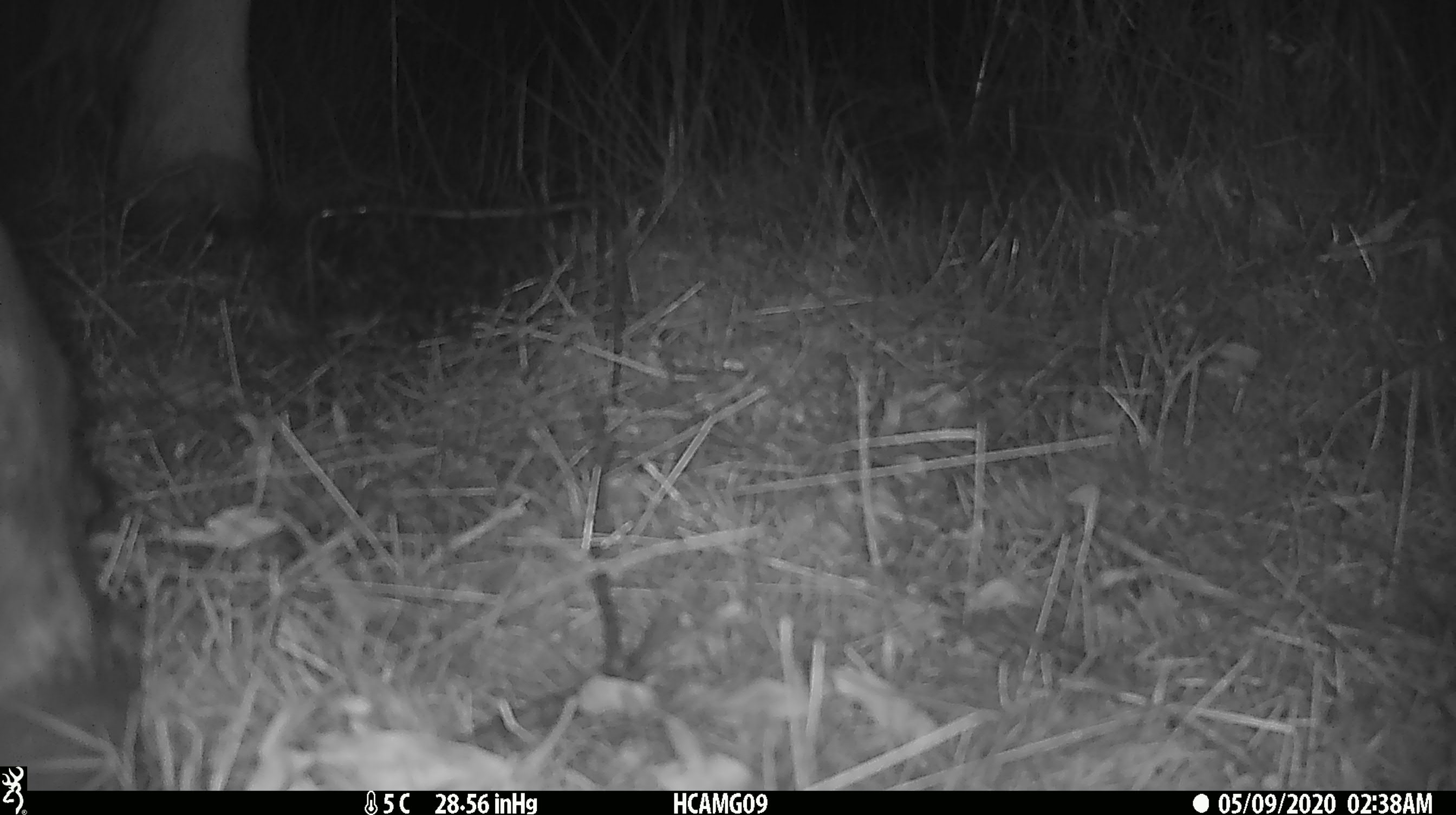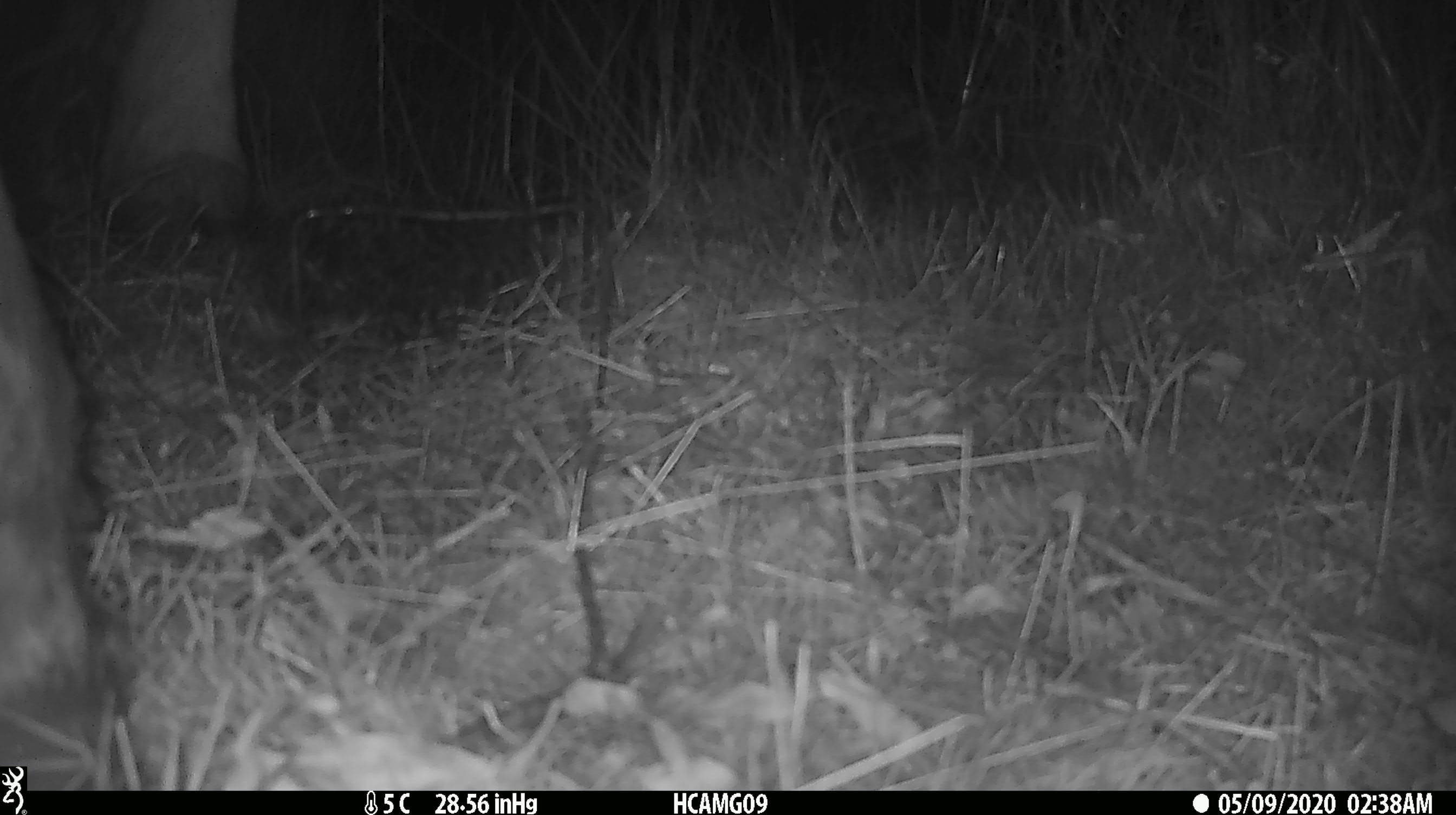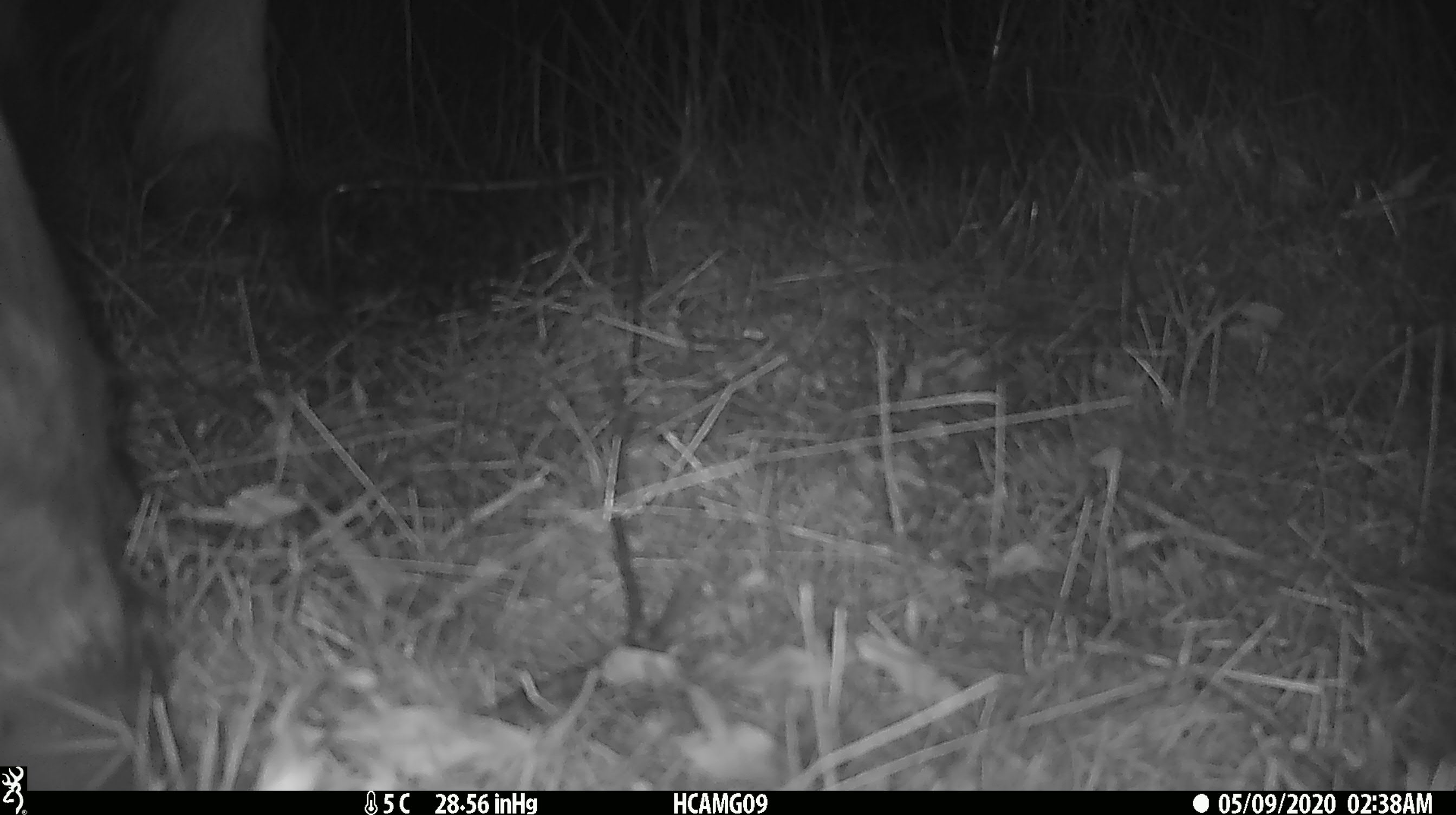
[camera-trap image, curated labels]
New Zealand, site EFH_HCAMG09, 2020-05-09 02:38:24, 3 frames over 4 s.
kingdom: Animalia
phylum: Chordata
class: Mammalia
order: Artiodactyla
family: Bovidae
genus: Bos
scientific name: Bos taurus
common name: domestic cow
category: cow